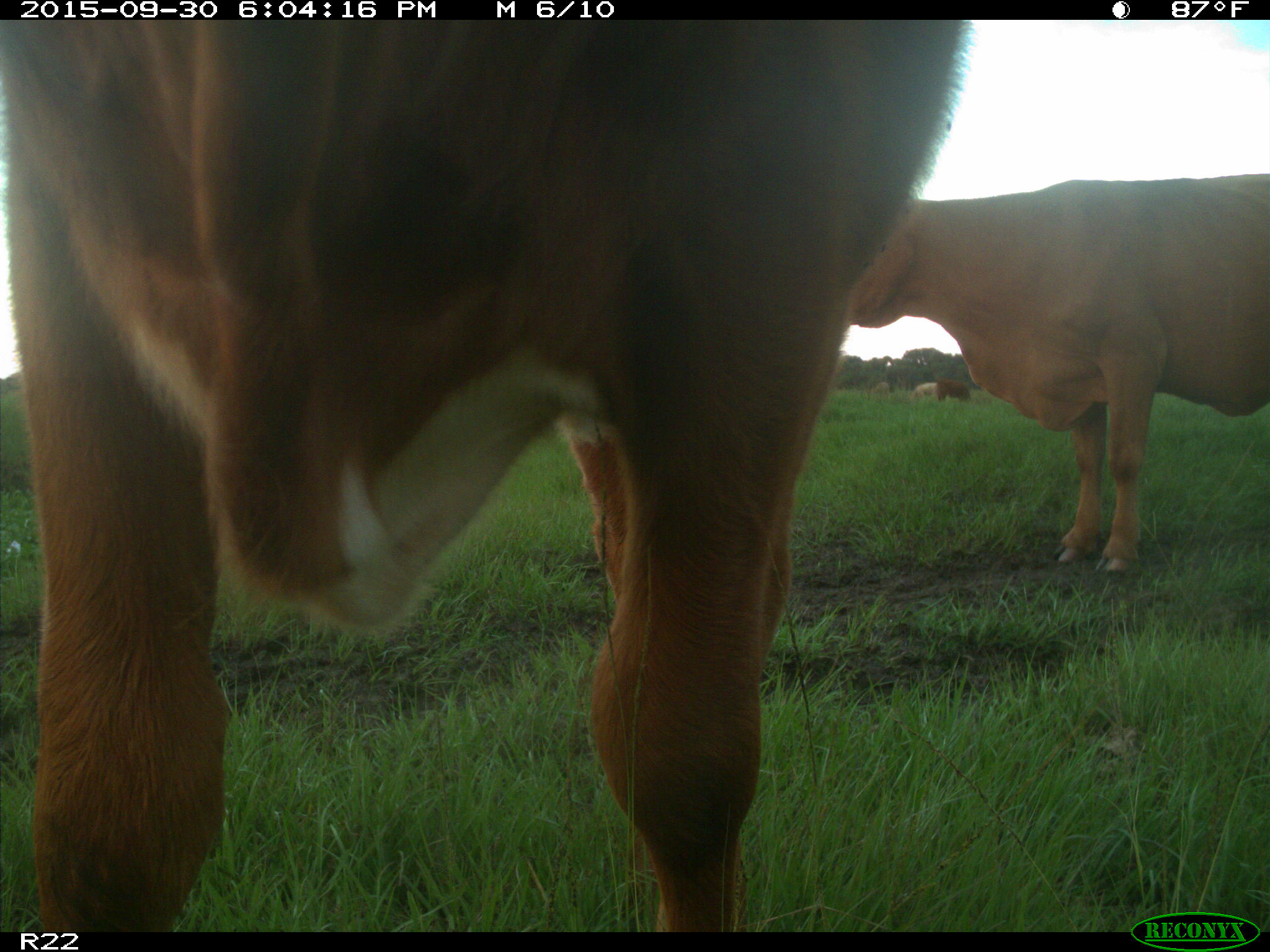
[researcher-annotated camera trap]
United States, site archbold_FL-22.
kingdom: Animalia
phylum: Chordata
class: Mammalia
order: Artiodactyla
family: Bovidae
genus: Bos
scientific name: Bos taurus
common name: domestic cow